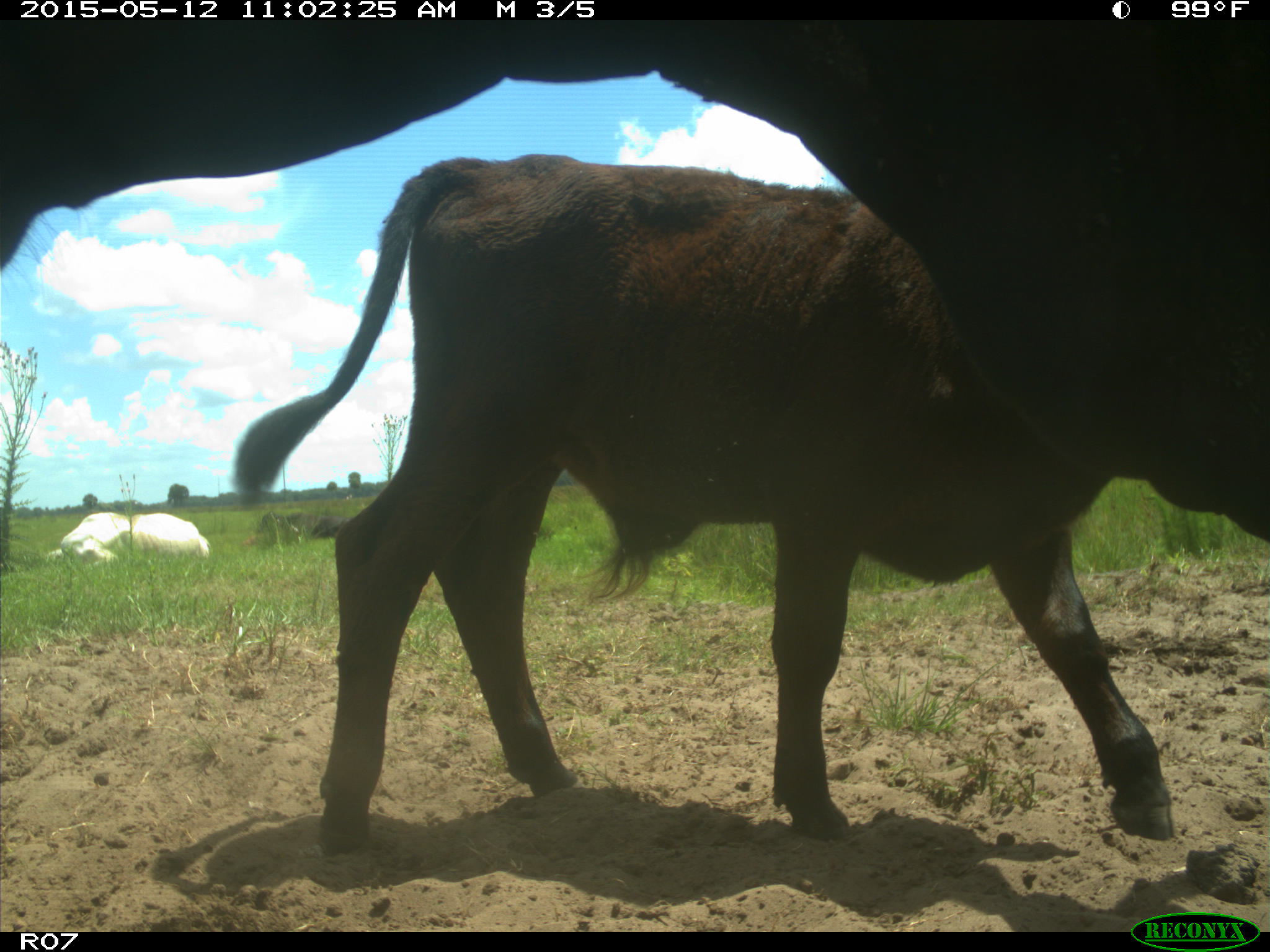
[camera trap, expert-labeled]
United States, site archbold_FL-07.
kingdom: Animalia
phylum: Chordata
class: Mammalia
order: Artiodactyla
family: Bovidae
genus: Bos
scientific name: Bos taurus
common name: domestic cow